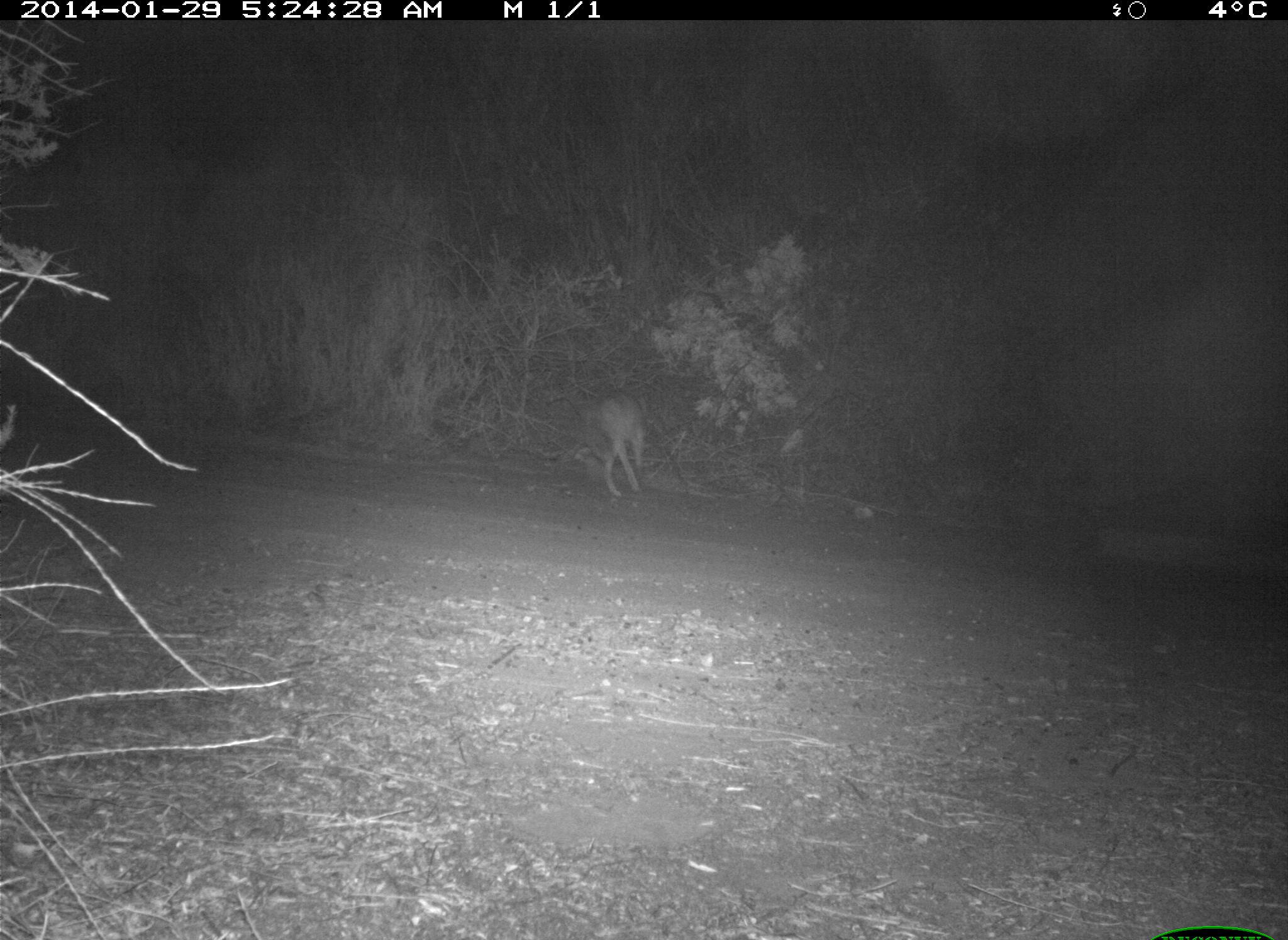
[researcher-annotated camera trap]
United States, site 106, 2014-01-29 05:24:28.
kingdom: Animalia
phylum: Chordata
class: Mammalia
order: Carnivora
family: Canidae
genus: Canis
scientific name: Canis latrans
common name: coyote